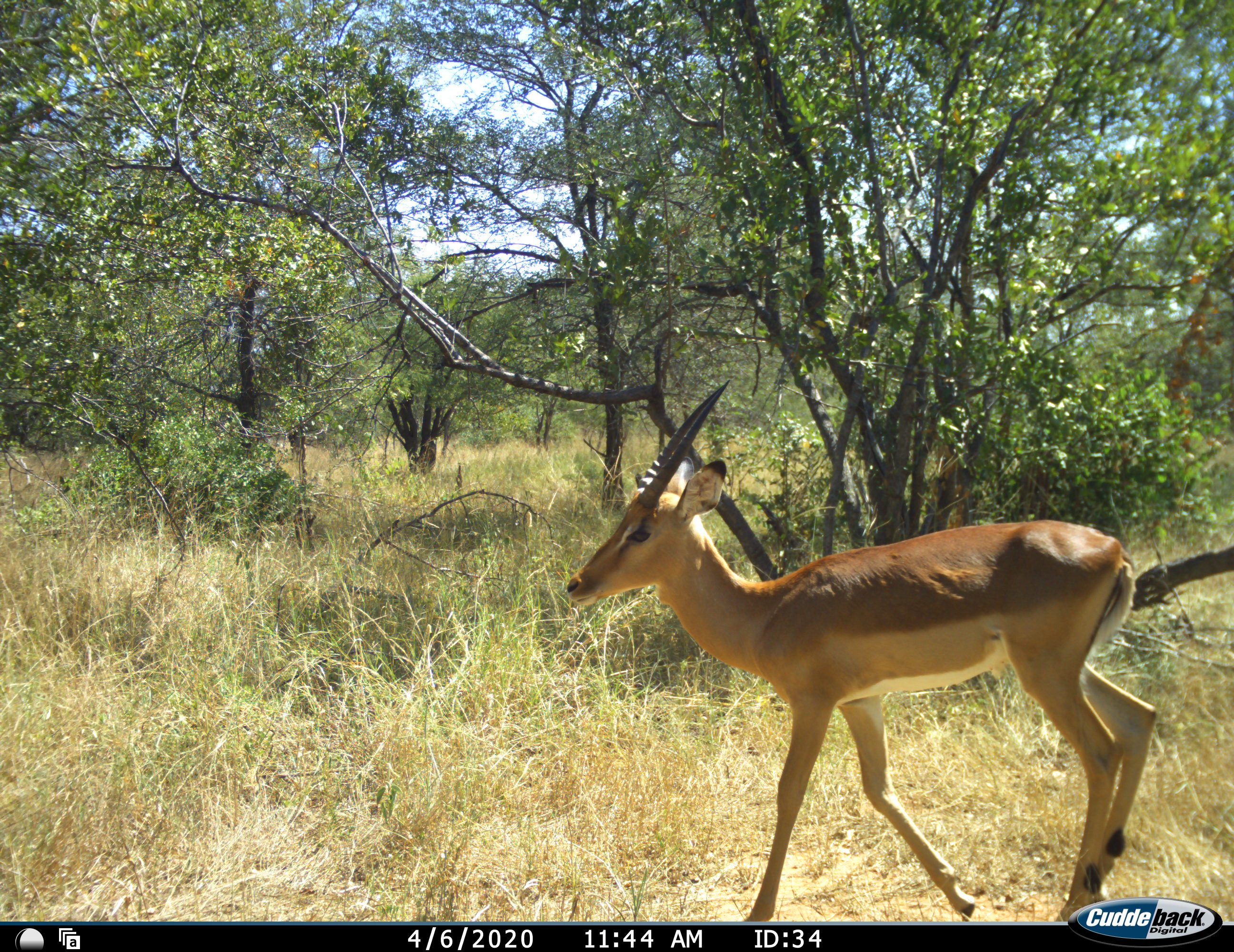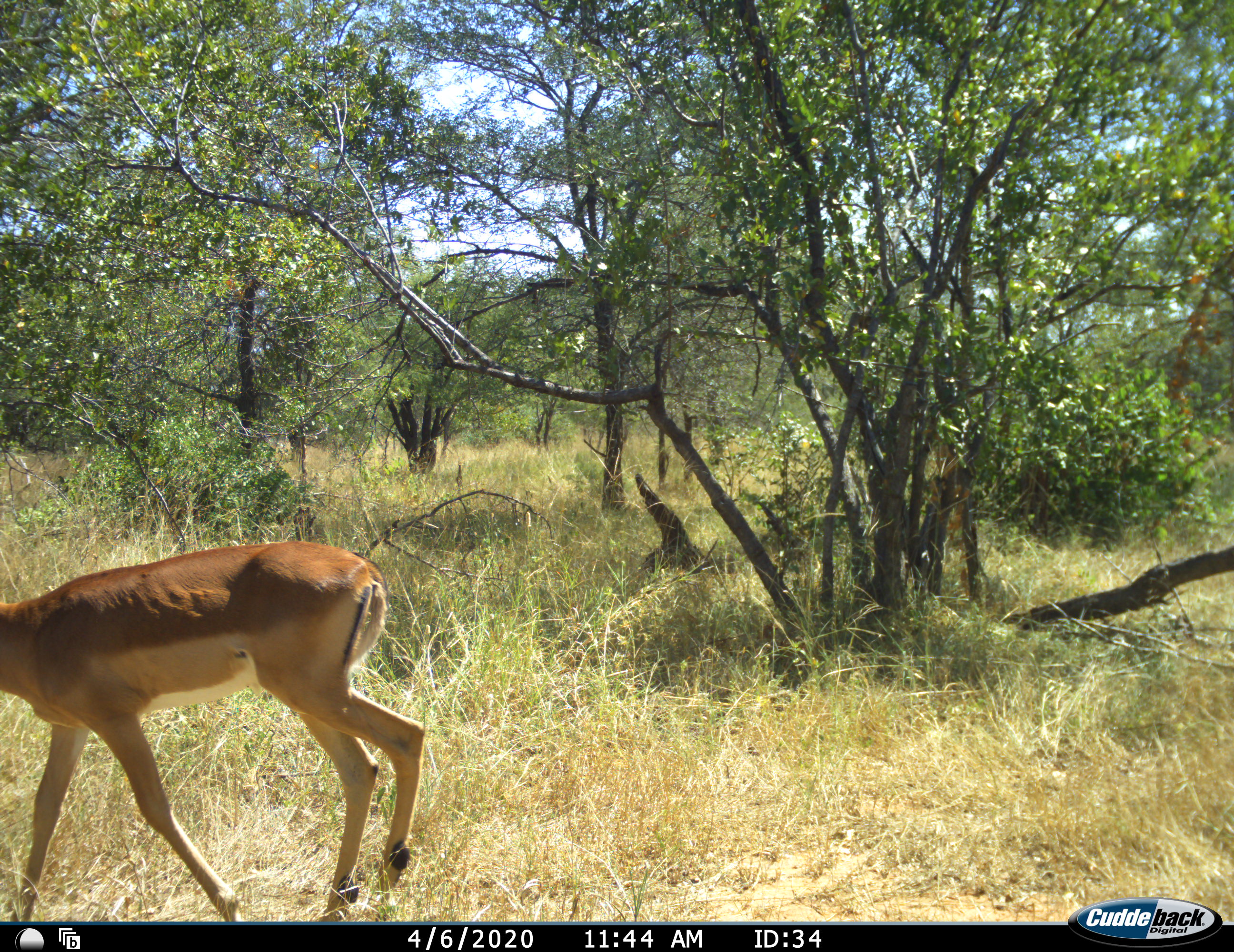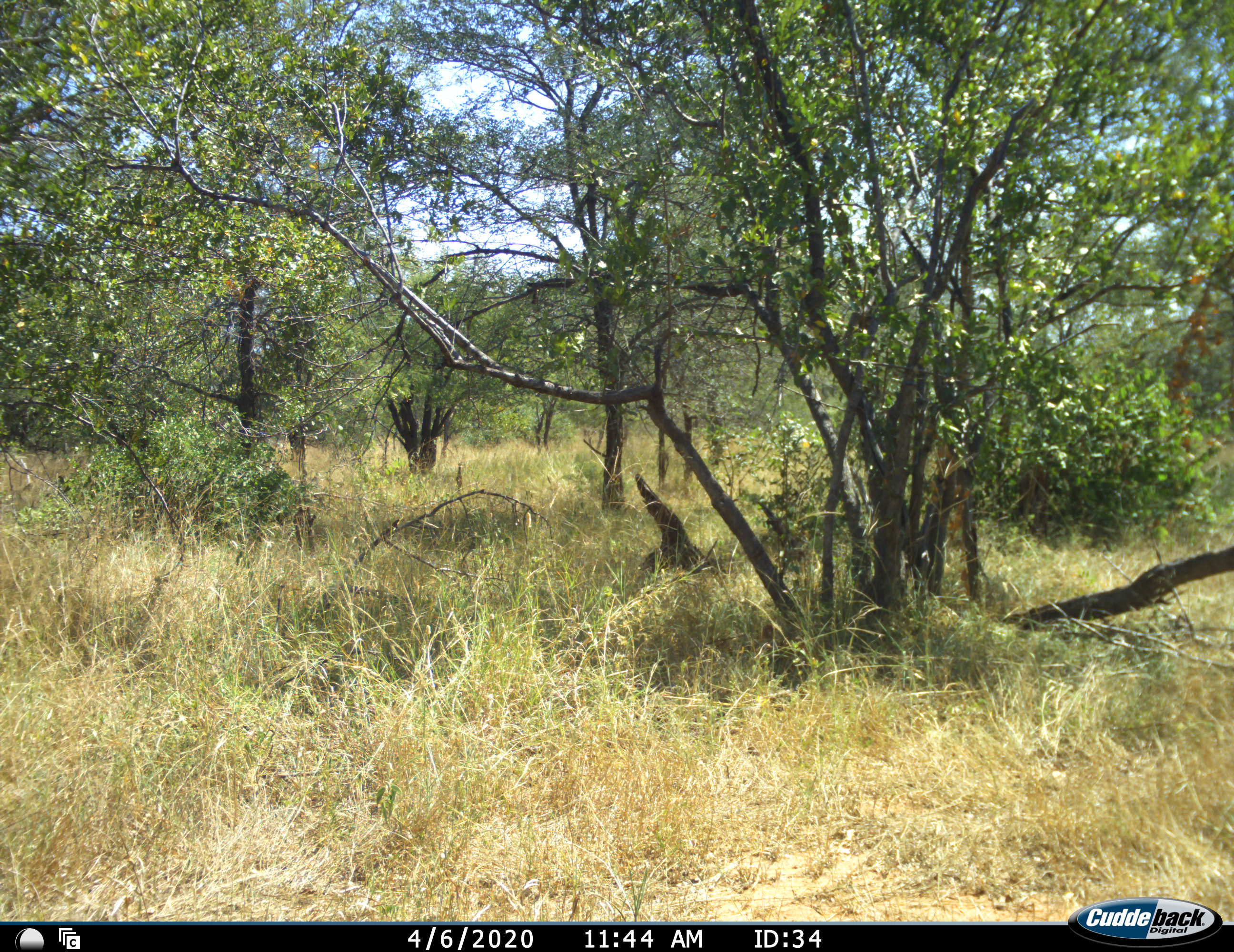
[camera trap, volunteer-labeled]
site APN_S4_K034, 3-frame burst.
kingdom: Animalia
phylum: Chordata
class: Mammalia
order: Artiodactyla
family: Bovidae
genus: Aepyceros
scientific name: Aepyceros melampus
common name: impala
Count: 1.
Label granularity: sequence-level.